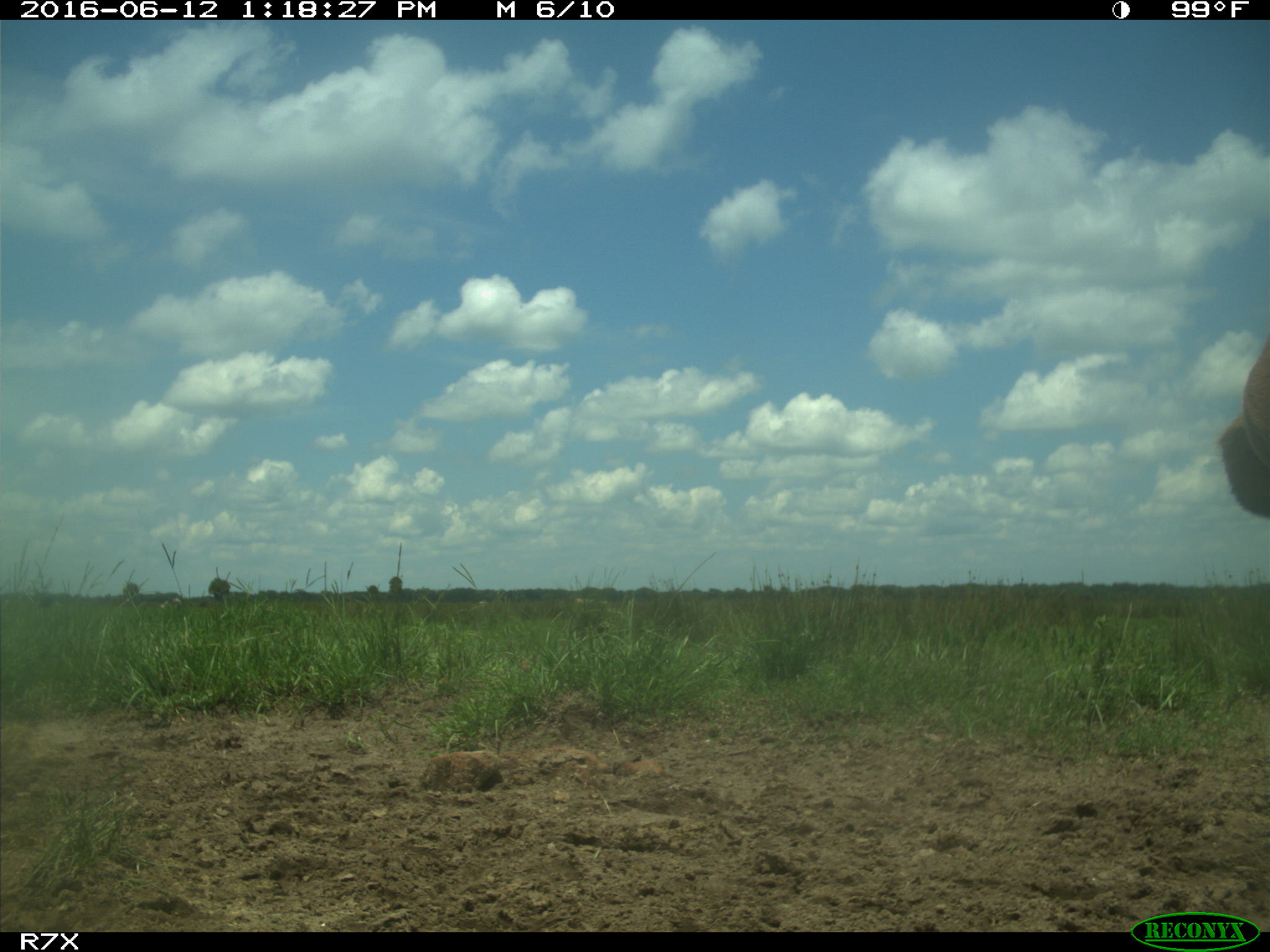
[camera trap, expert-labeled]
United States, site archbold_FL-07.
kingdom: Animalia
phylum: Chordata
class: Mammalia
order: Artiodactyla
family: Bovidae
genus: Bos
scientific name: Bos taurus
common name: domestic cow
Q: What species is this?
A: Bos taurus (domestic cow).